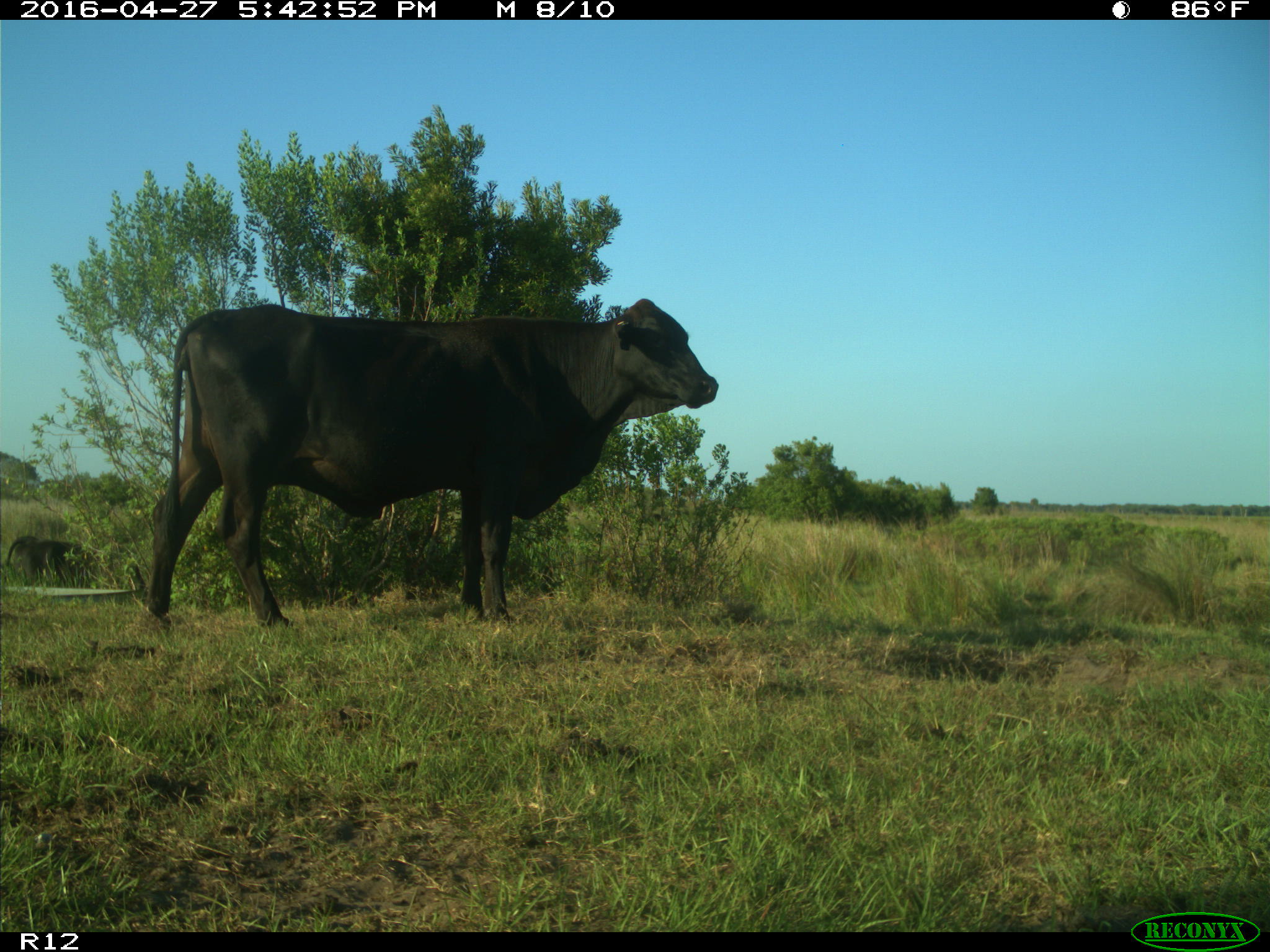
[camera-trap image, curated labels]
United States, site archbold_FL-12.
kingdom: Animalia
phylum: Chordata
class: Mammalia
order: Artiodactyla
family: Bovidae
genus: Bos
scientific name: Bos taurus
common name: domestic cow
Bos taurus (domestic cow).